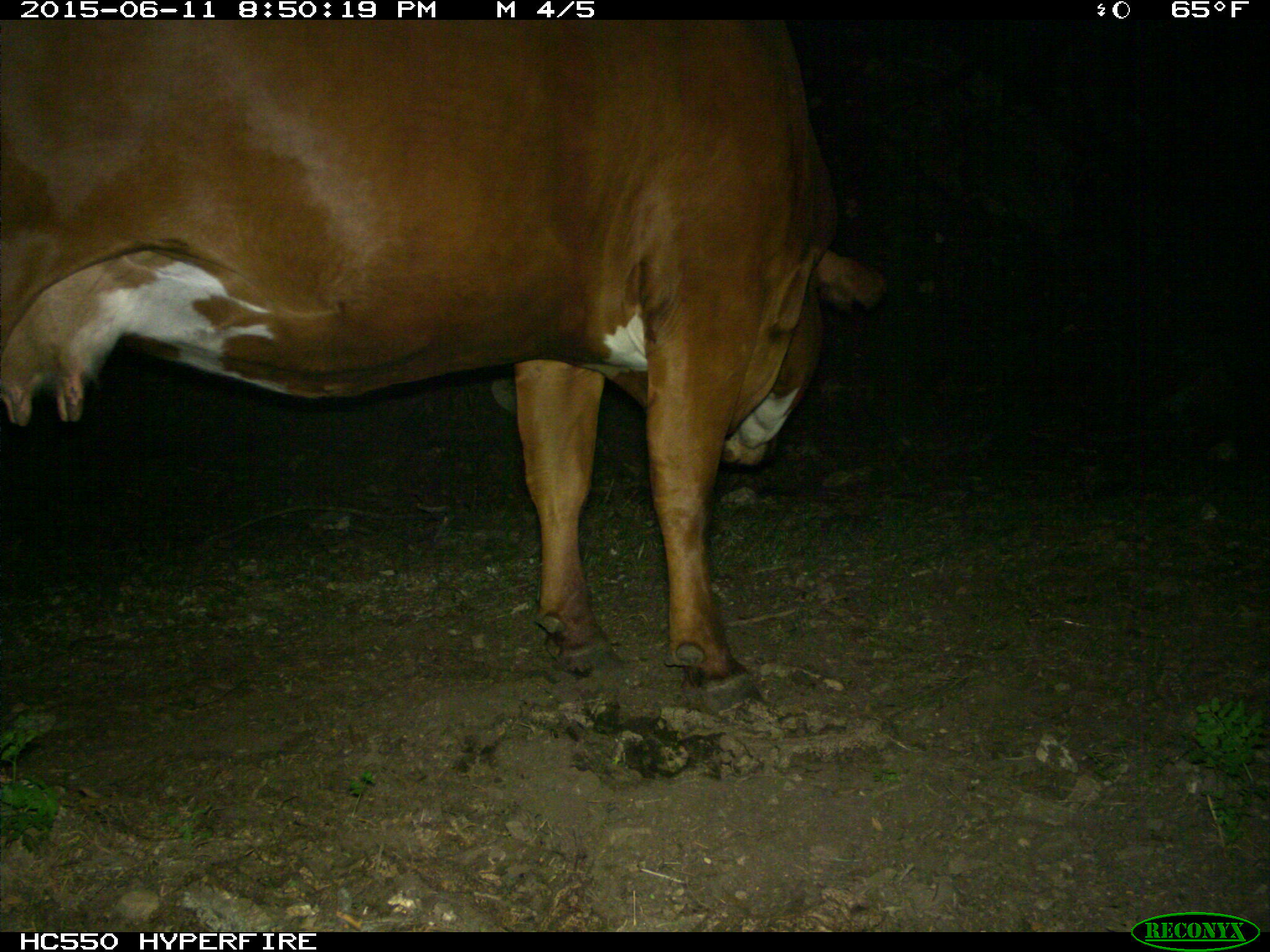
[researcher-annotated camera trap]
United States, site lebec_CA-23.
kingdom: Animalia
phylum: Chordata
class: Mammalia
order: Artiodactyla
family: Bovidae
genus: Bos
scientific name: Bos taurus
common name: domestic cow